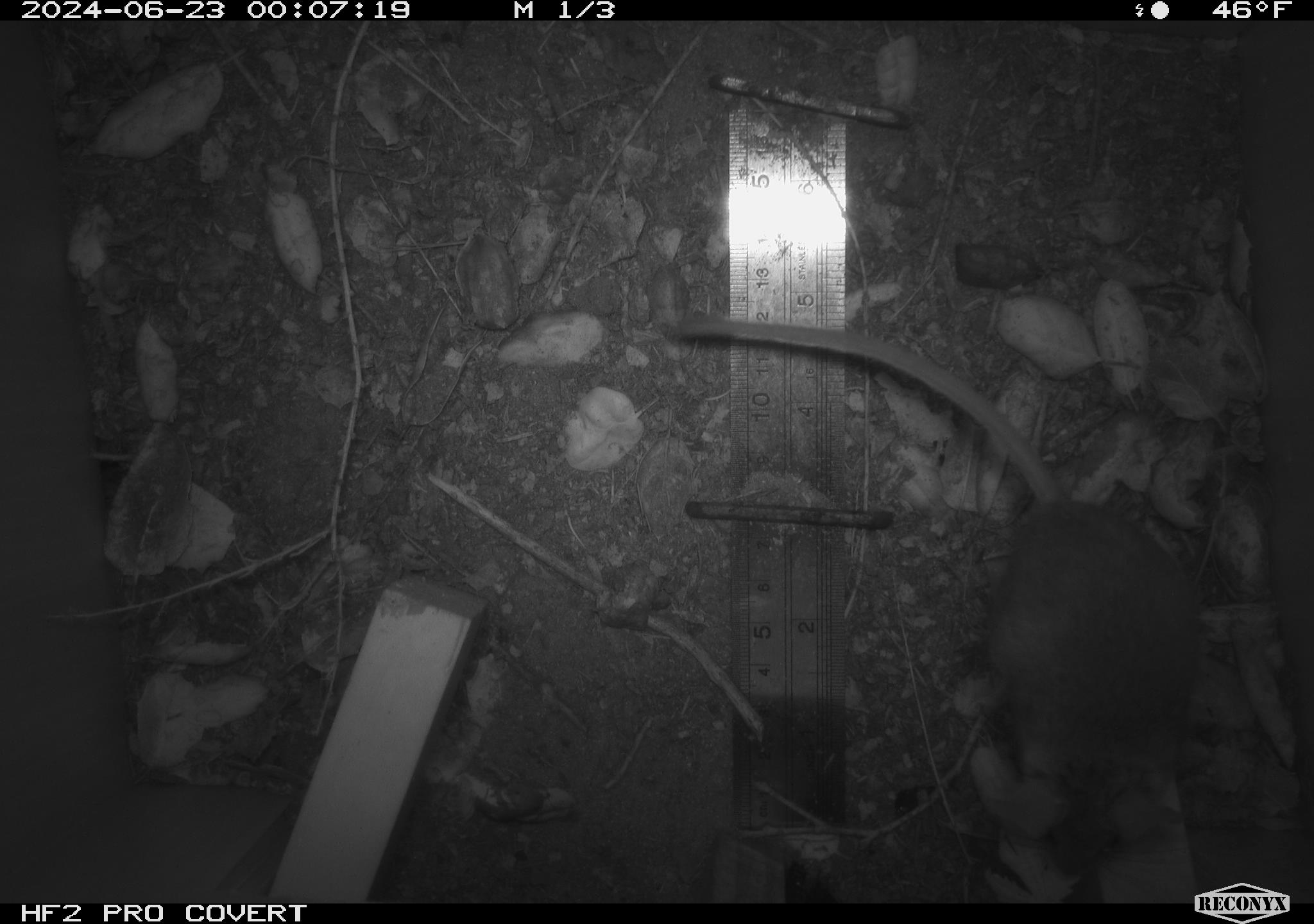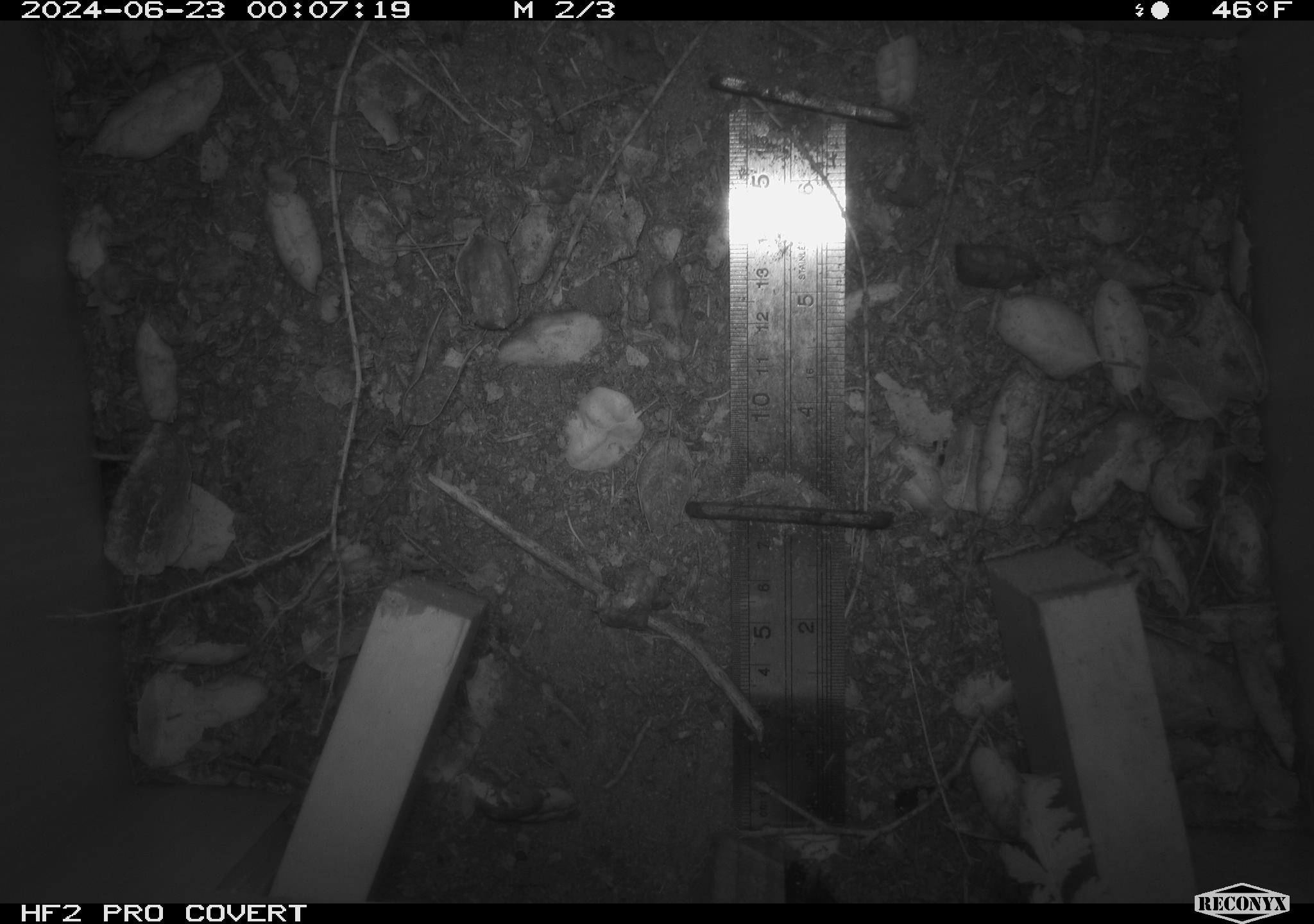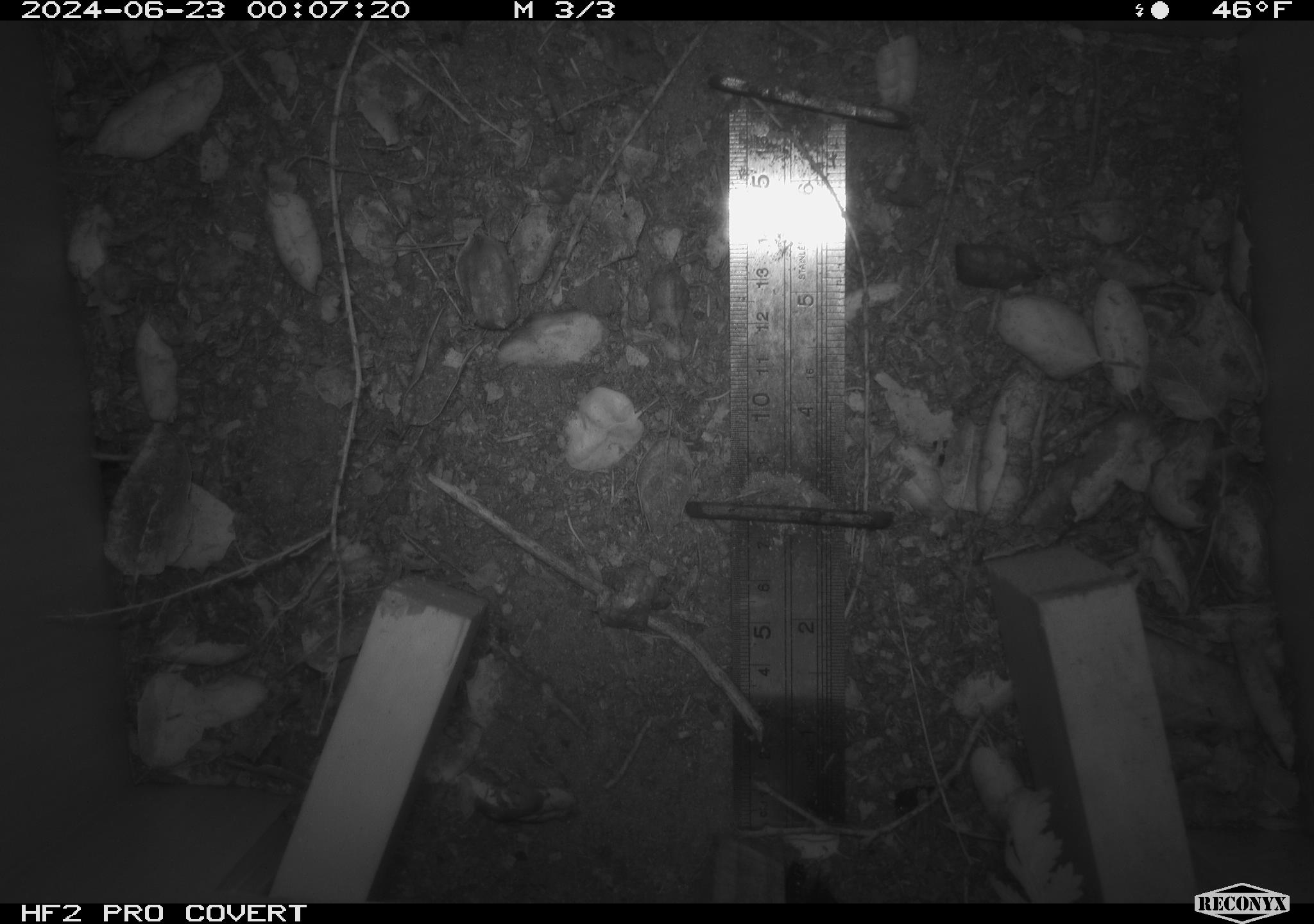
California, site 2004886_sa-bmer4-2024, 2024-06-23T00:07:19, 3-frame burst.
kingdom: Animalia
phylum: Chordata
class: Mammalia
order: Rodentia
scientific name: Rodentia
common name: woodrat or rat or mouse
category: woodrat or rat or mouse species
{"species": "woodrat or rat or mouse species (woodrat or rat or mouse) (Rodentia)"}